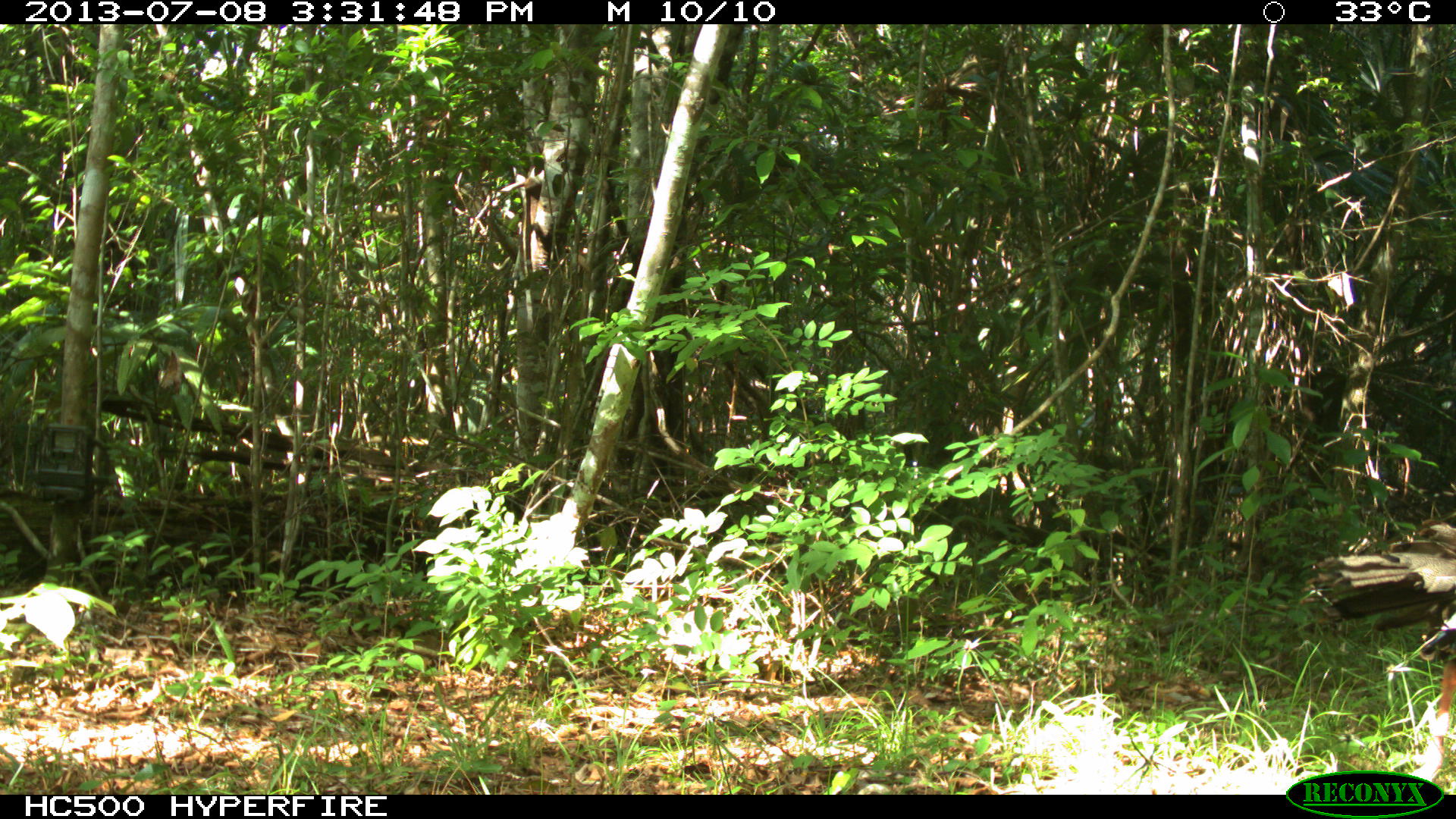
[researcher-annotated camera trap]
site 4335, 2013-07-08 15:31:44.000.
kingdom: Animalia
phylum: Chordata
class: Aves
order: Galliformes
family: Phasianidae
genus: Meleagris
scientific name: Meleagris ocellata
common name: ocellated turkey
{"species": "Meleagris ocellata (ocellated turkey)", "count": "2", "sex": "female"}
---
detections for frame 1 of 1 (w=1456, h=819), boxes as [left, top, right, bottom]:
meleagris ocellata: [1301, 518, 1456, 784]